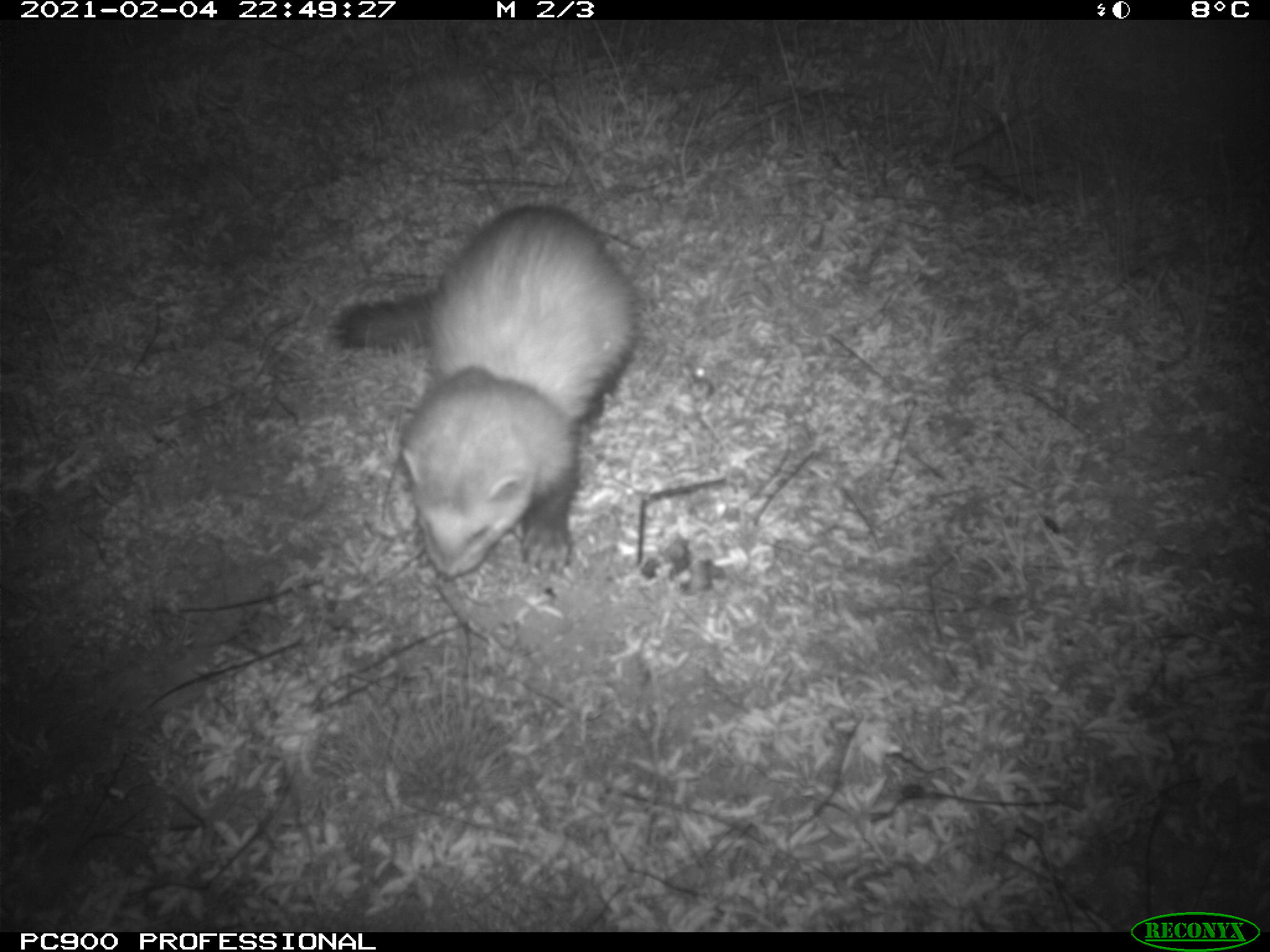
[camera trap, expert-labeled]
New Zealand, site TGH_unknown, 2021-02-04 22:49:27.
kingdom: Animalia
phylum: Chordata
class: Mammalia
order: Carnivora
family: Mustelidae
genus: Mustela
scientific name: Mustela furo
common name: ferret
Ferret (Mustela furo).